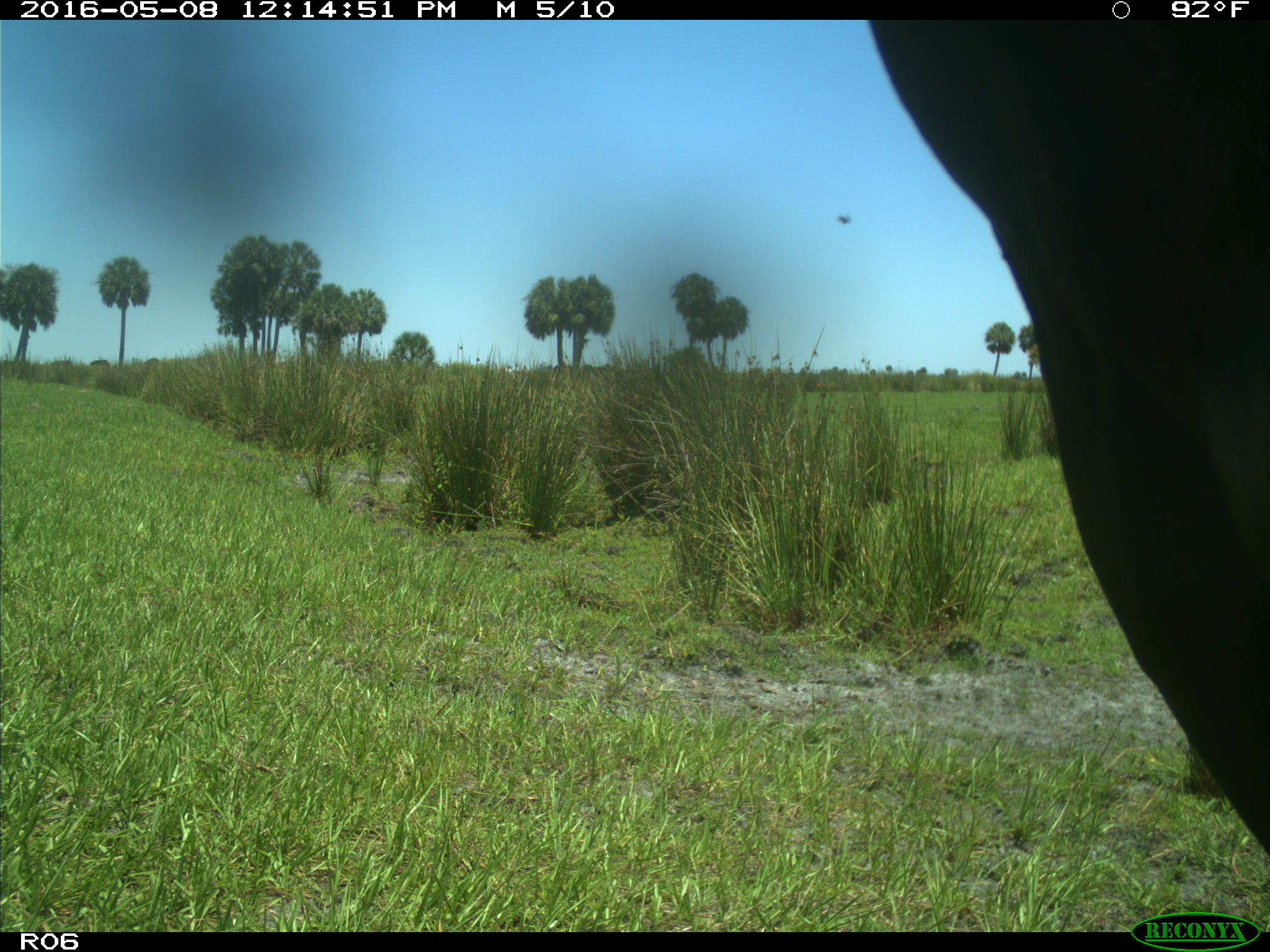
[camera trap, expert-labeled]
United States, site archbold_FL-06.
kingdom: Animalia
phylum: Chordata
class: Mammalia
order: Artiodactyla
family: Bovidae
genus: Bos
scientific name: Bos taurus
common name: domestic cow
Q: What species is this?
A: Bos taurus (domestic cow).